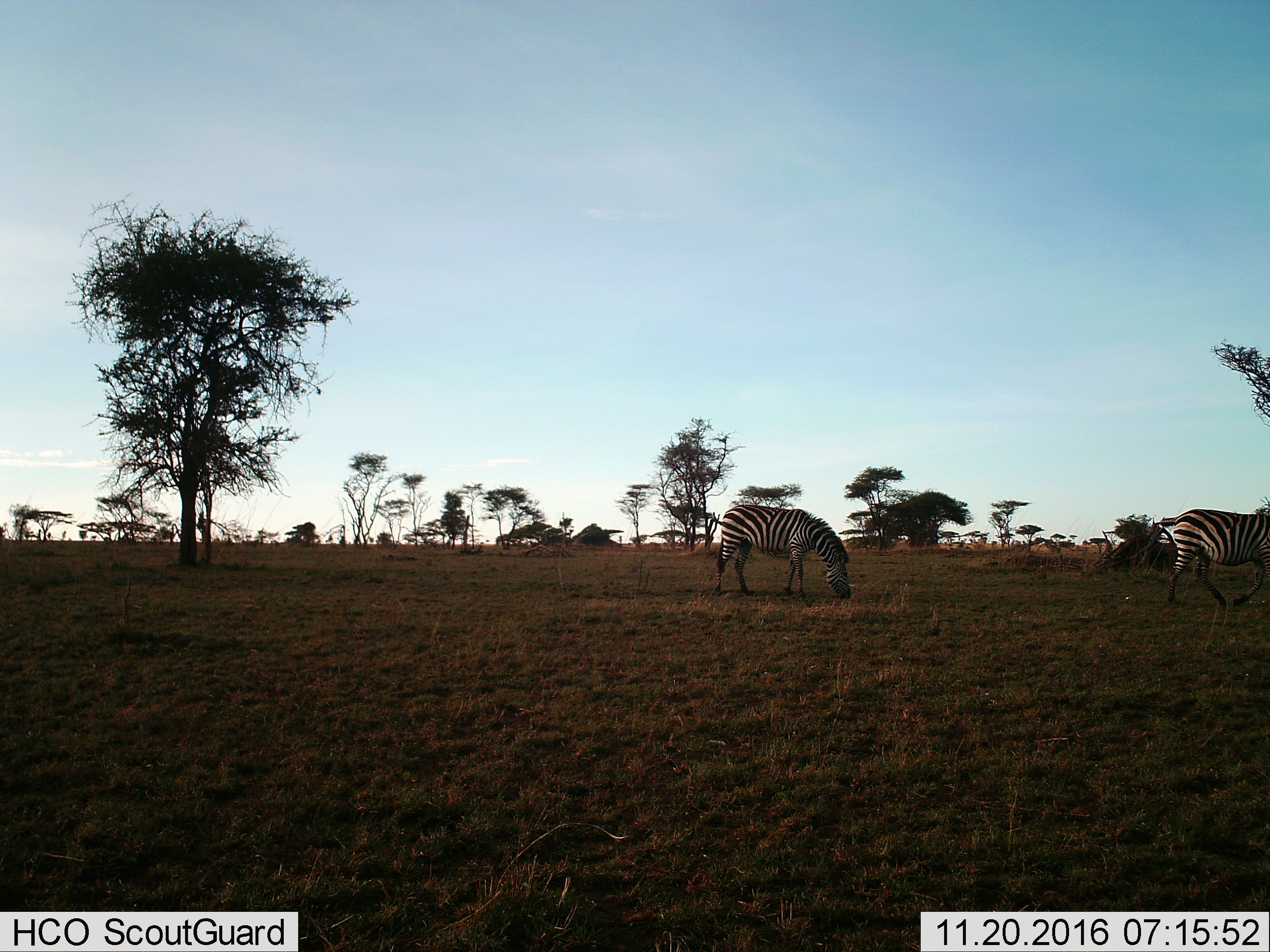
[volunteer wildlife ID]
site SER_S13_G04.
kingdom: Animalia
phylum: Chordata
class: Mammalia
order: Perissodactyla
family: Equidae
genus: Equus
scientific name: Equus quagga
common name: plains zebra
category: zebraplains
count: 2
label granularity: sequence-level